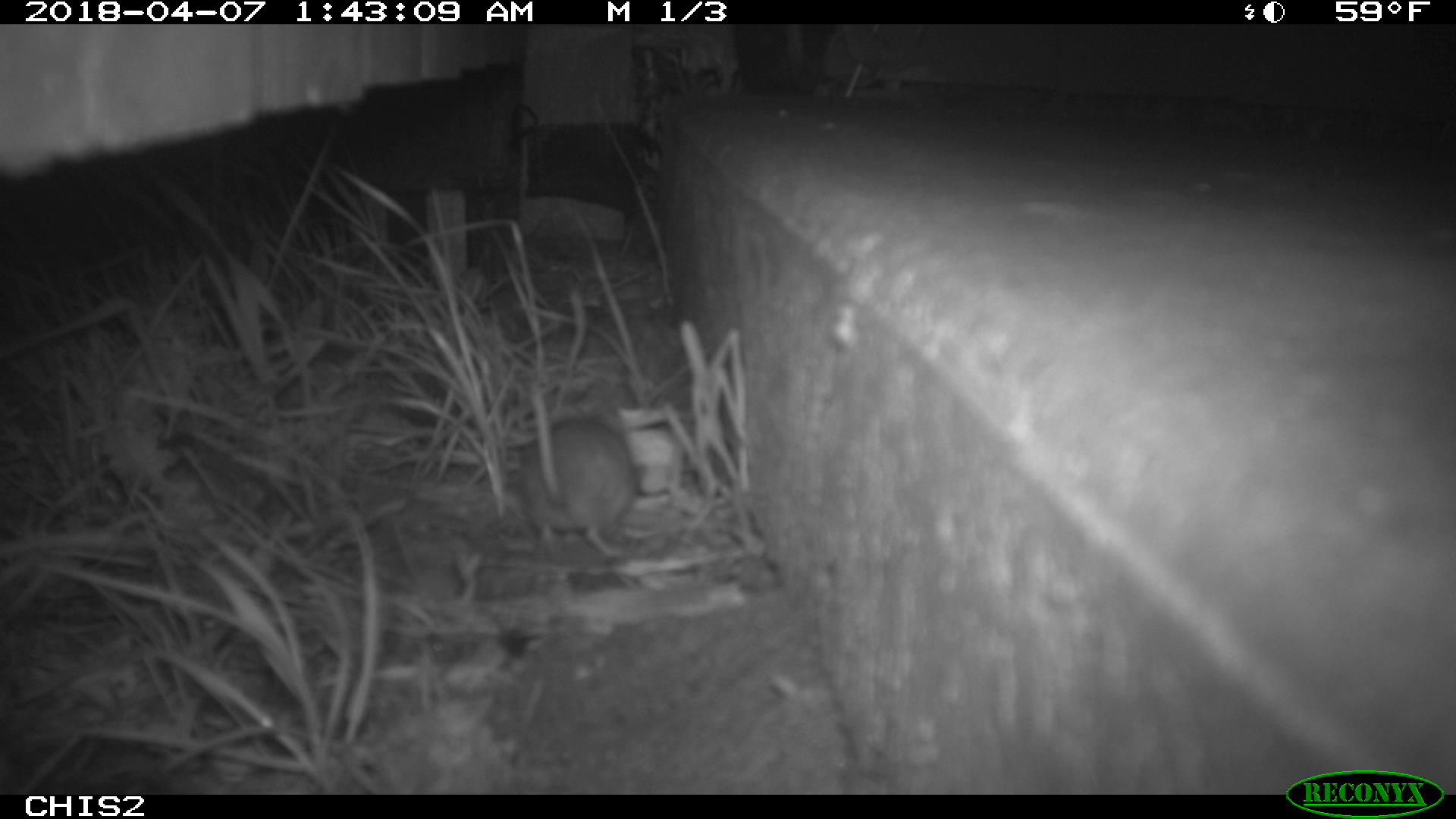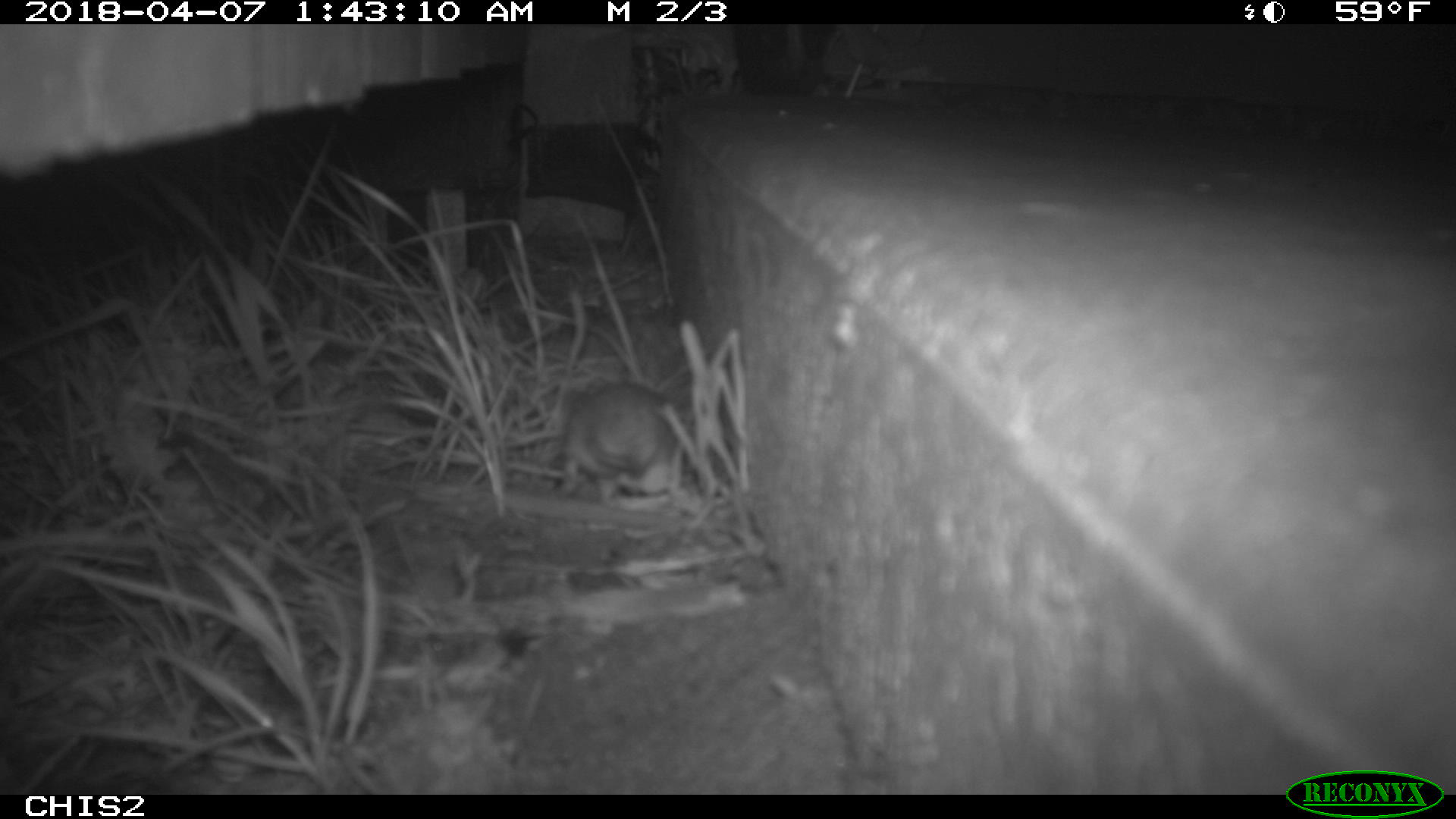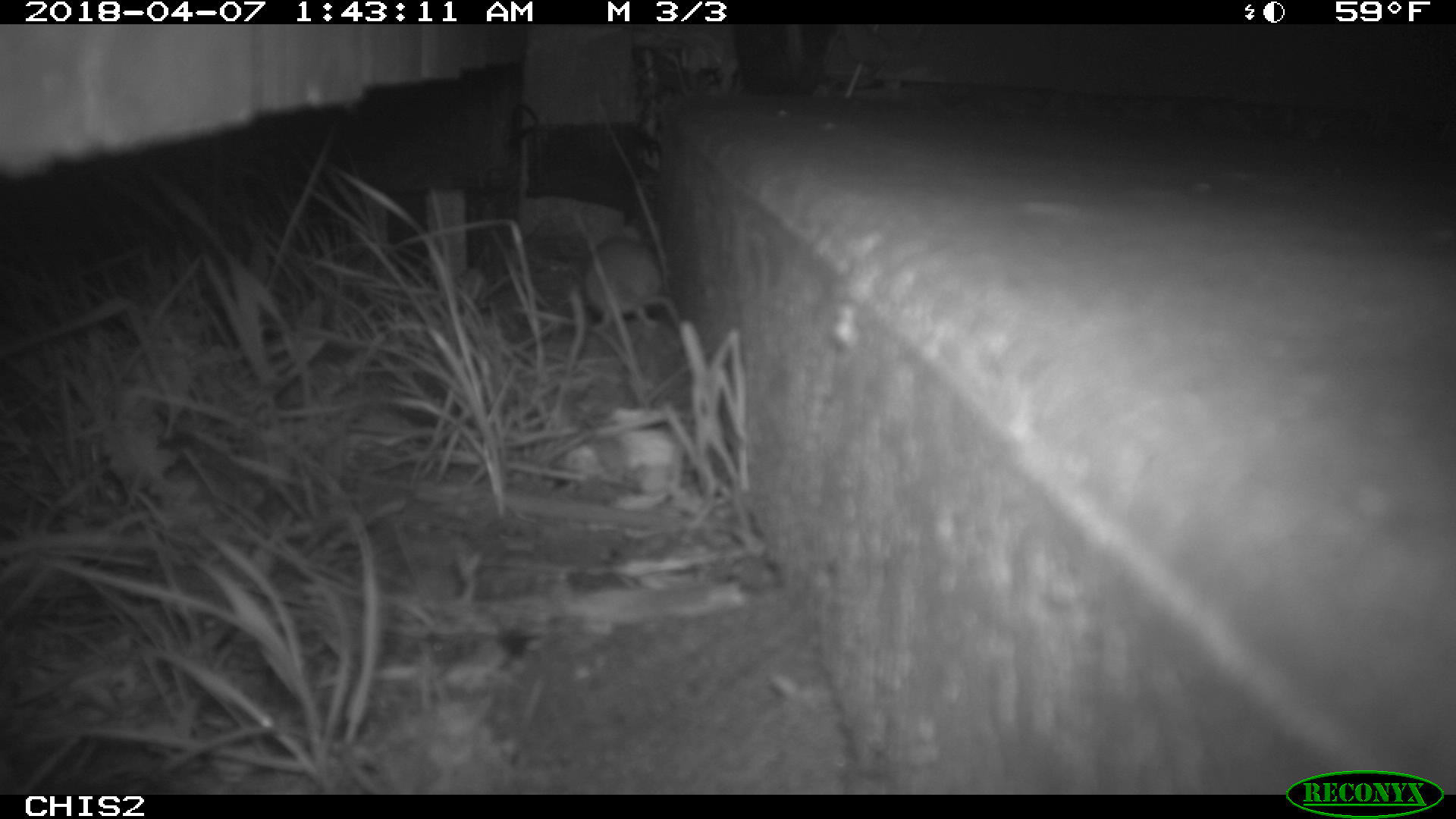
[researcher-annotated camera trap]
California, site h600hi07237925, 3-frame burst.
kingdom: Animalia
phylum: Chordata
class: Mammalia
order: Rodentia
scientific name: Rodentia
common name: rodent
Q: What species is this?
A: Rodent (Rodentia).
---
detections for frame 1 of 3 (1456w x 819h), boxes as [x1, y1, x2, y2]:
rodent: [523, 386, 638, 560]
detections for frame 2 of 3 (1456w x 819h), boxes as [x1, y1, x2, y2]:
rodent: [557, 383, 682, 502]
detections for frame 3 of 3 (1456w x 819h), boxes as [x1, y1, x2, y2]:
rodent: [582, 224, 665, 334]